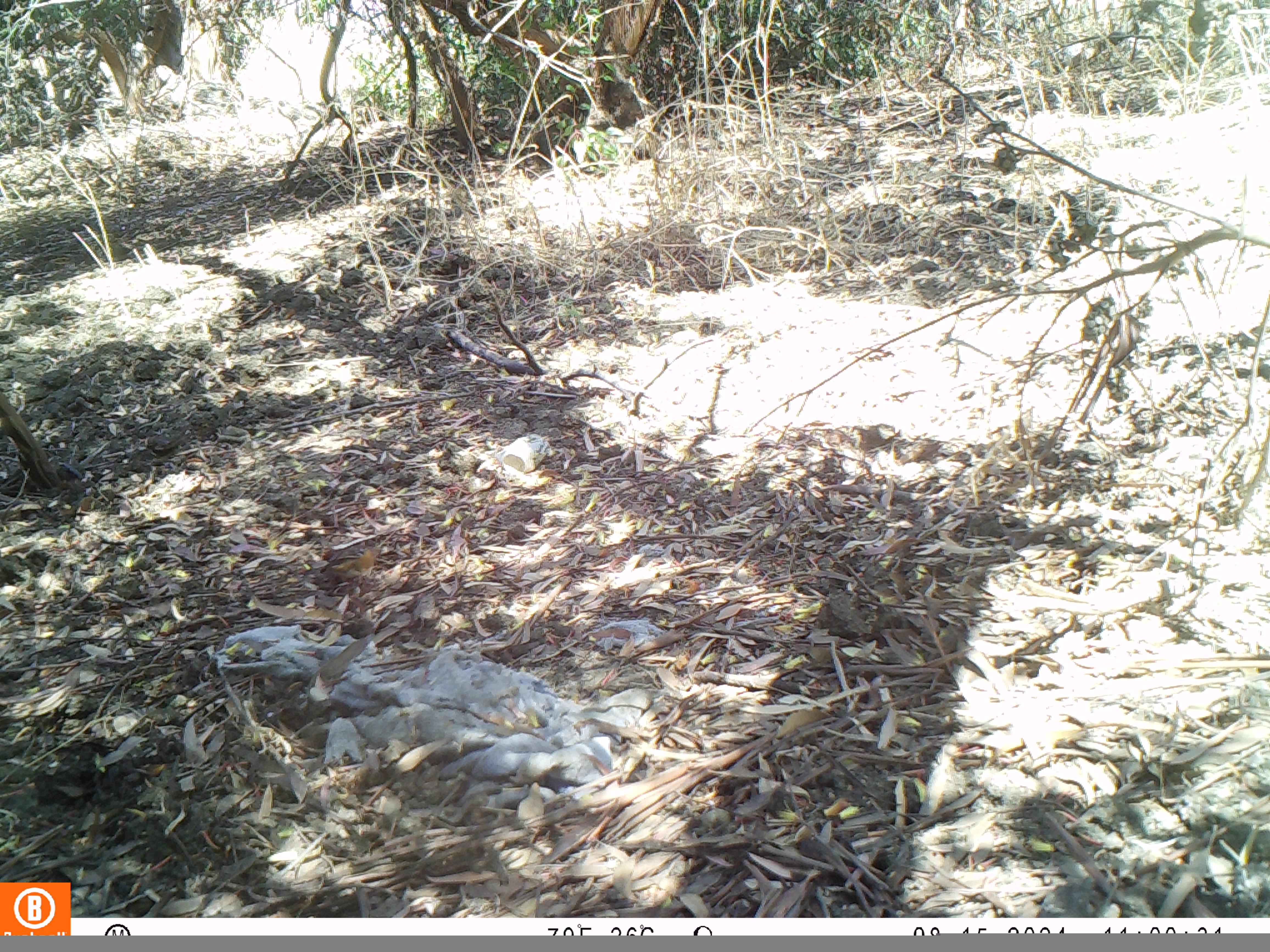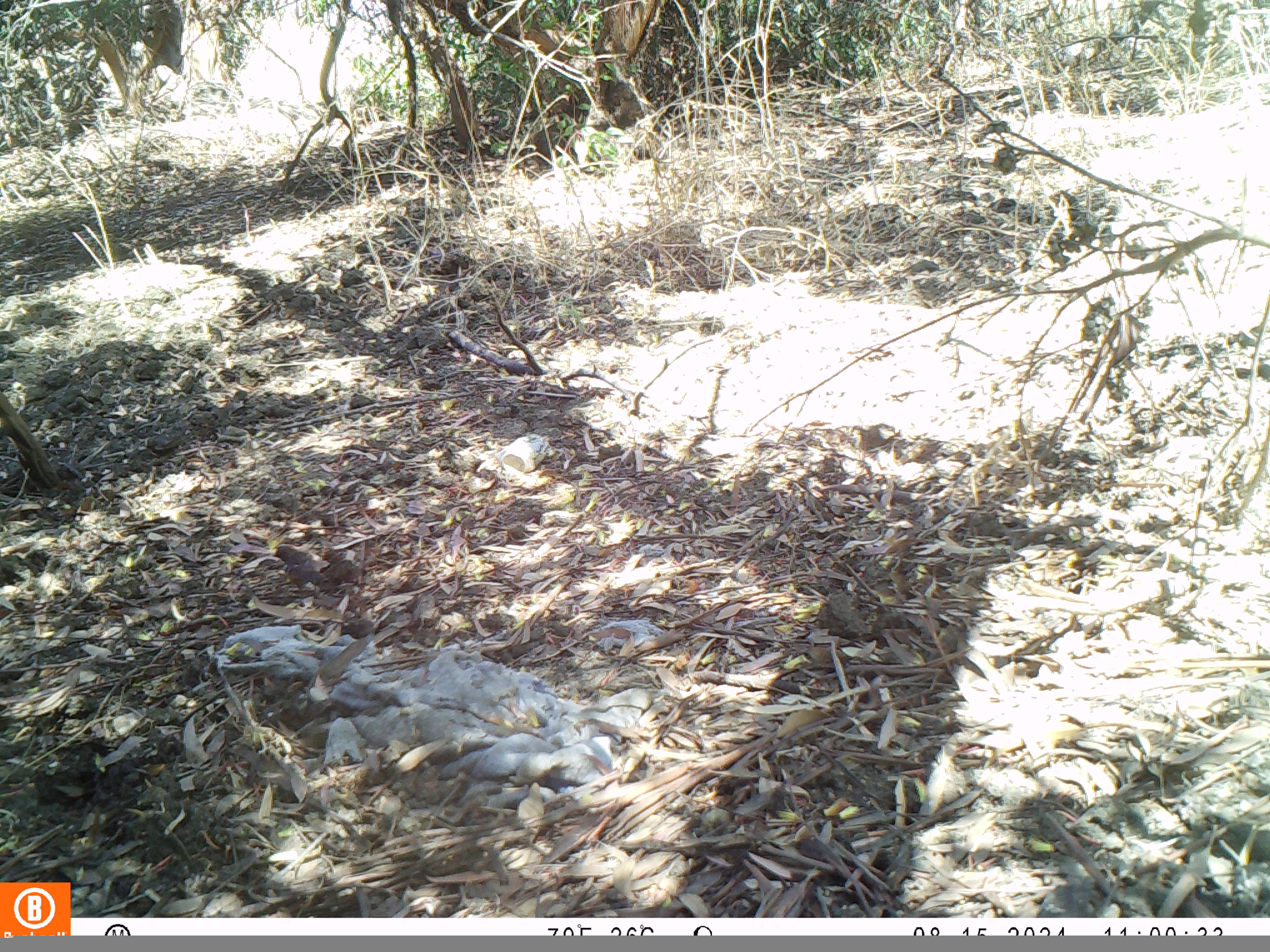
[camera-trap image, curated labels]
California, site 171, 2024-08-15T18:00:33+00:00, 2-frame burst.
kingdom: Animalia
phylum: Chordata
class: Aves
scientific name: Aves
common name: bird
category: unknown bird